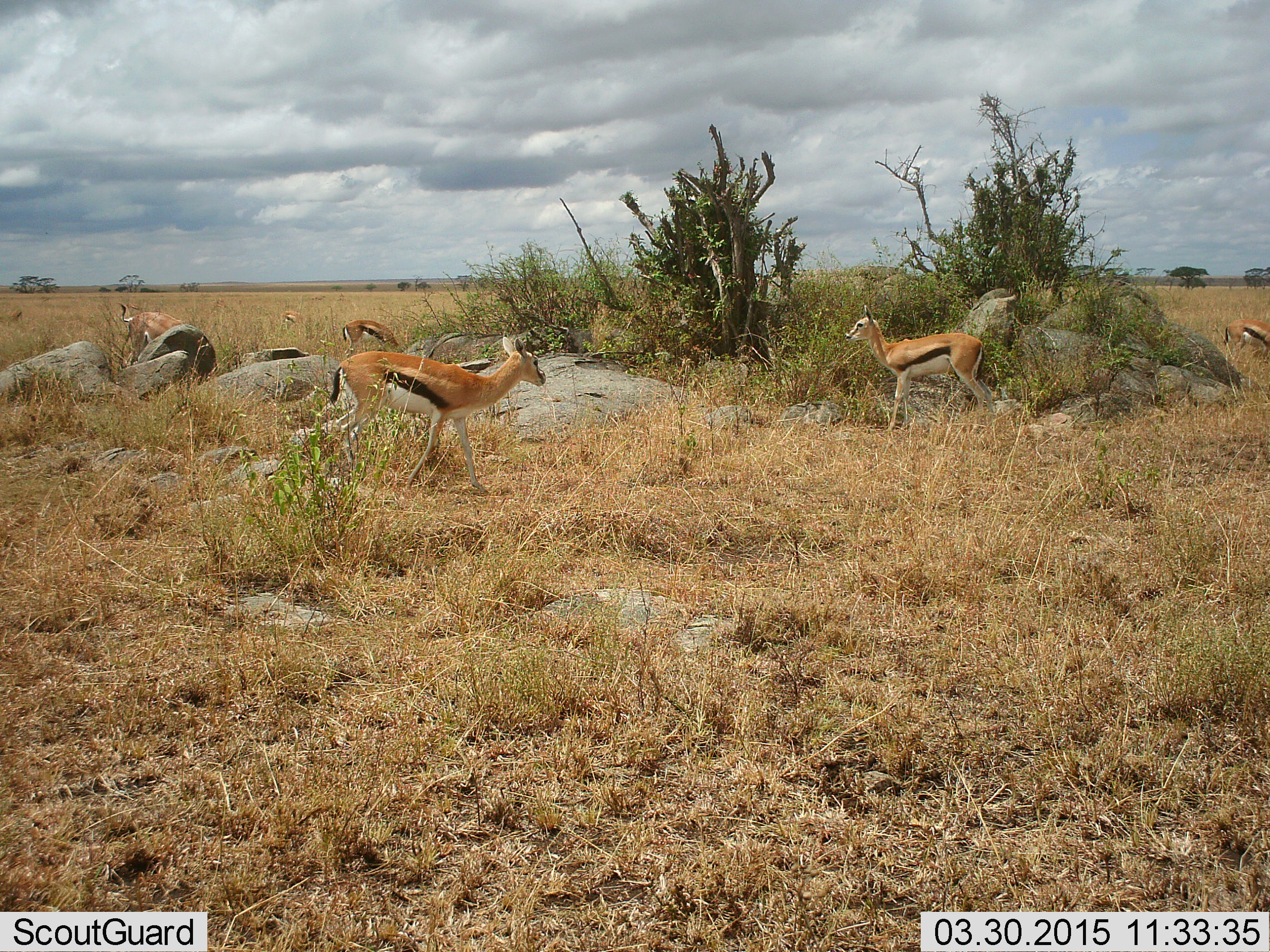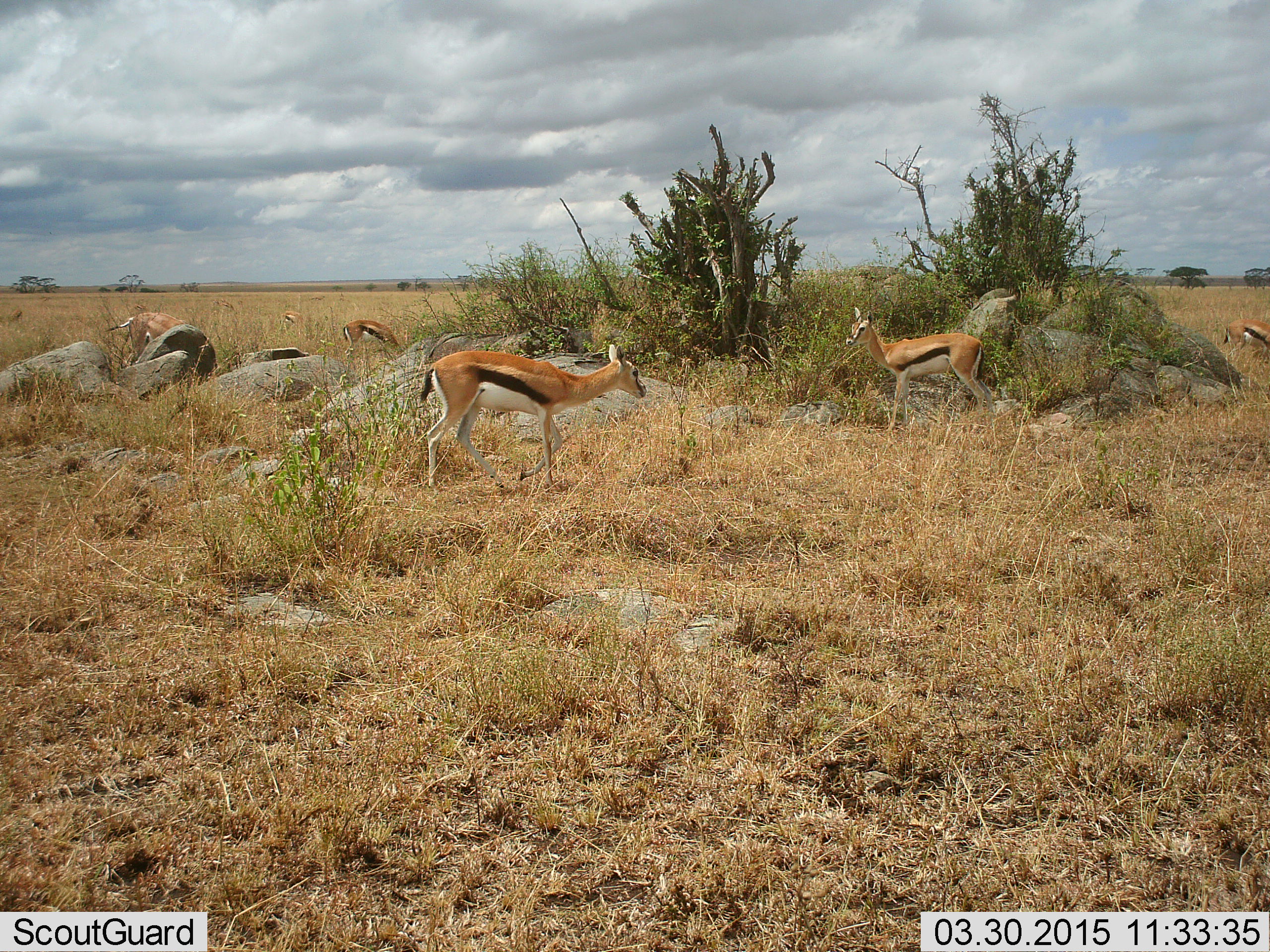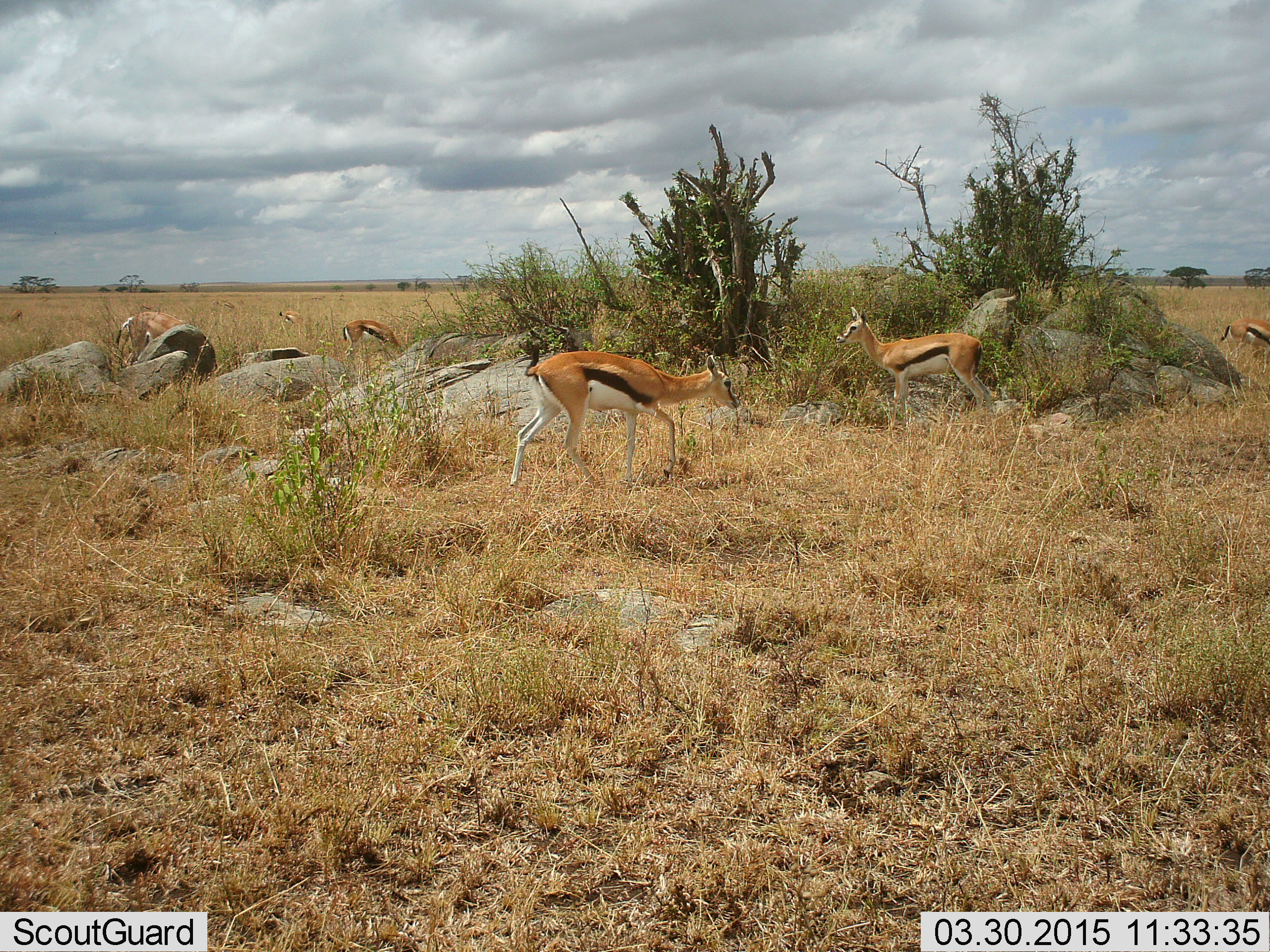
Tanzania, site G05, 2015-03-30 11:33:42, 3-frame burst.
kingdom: Animalia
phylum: Chordata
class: Mammalia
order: Artiodactyla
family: Bovidae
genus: Eudorcas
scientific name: Eudorcas thomsonii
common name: thomson's gazelle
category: gazellethomsons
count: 6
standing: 50%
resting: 0%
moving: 60%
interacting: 0%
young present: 0%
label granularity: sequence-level